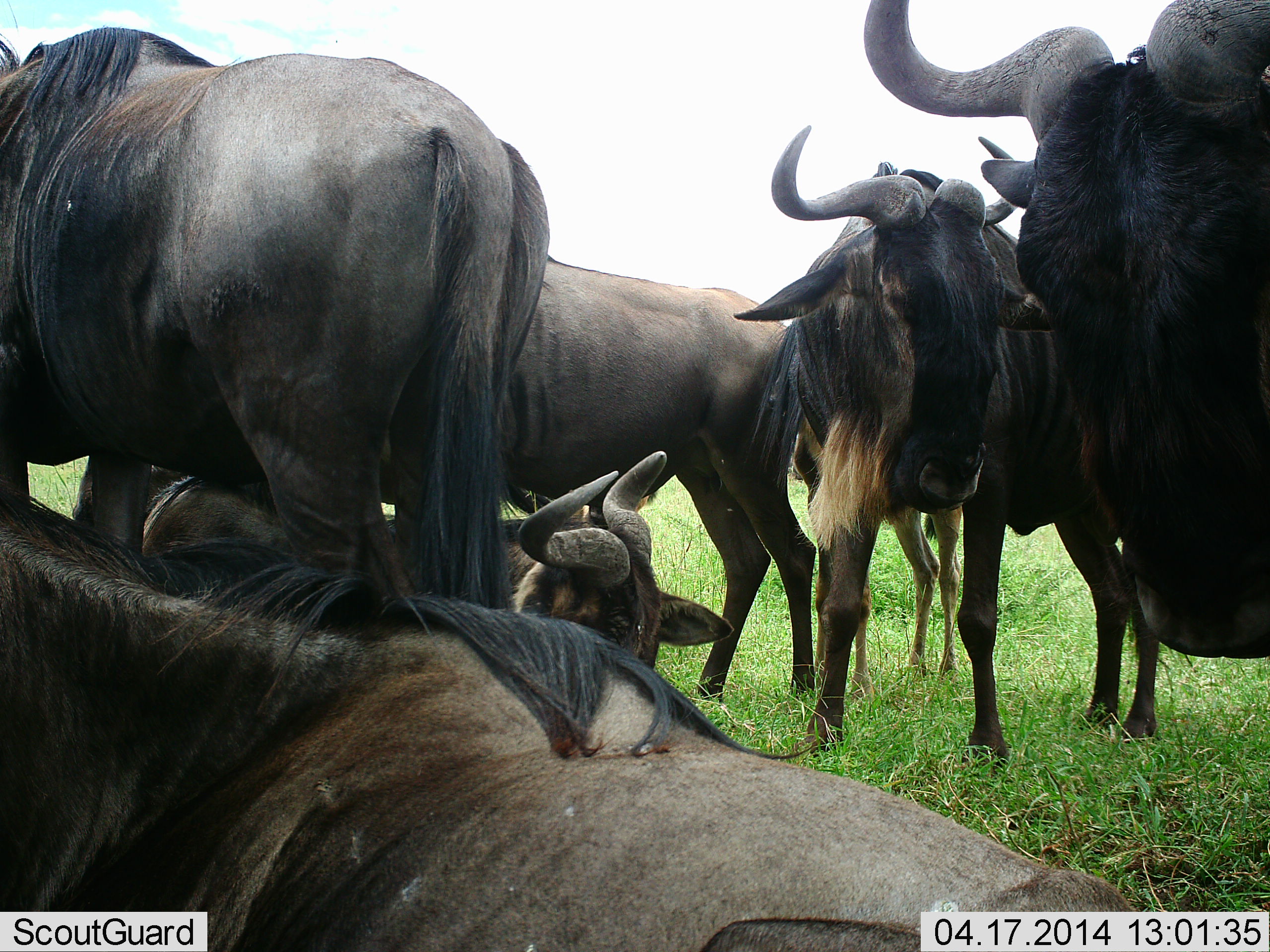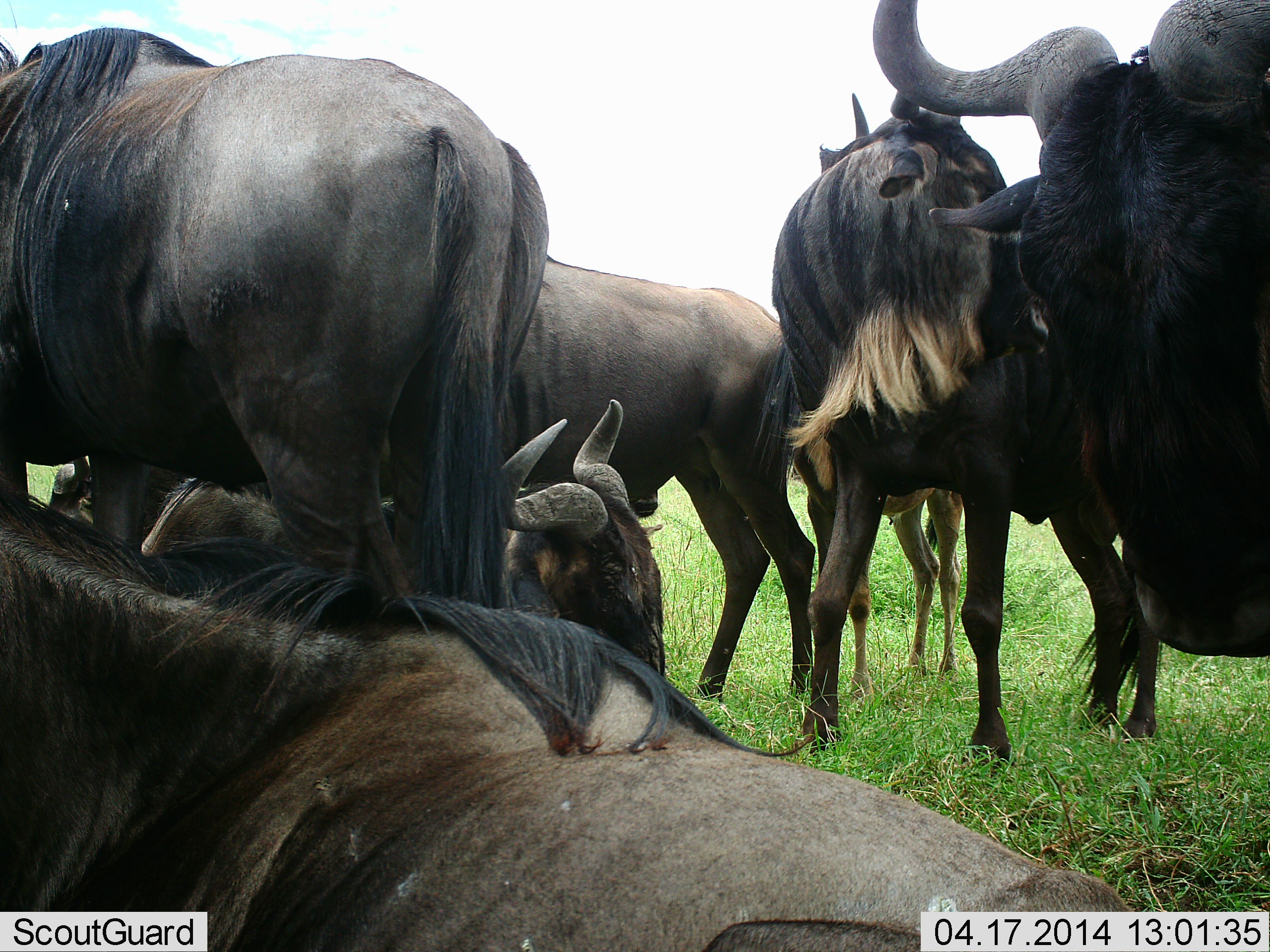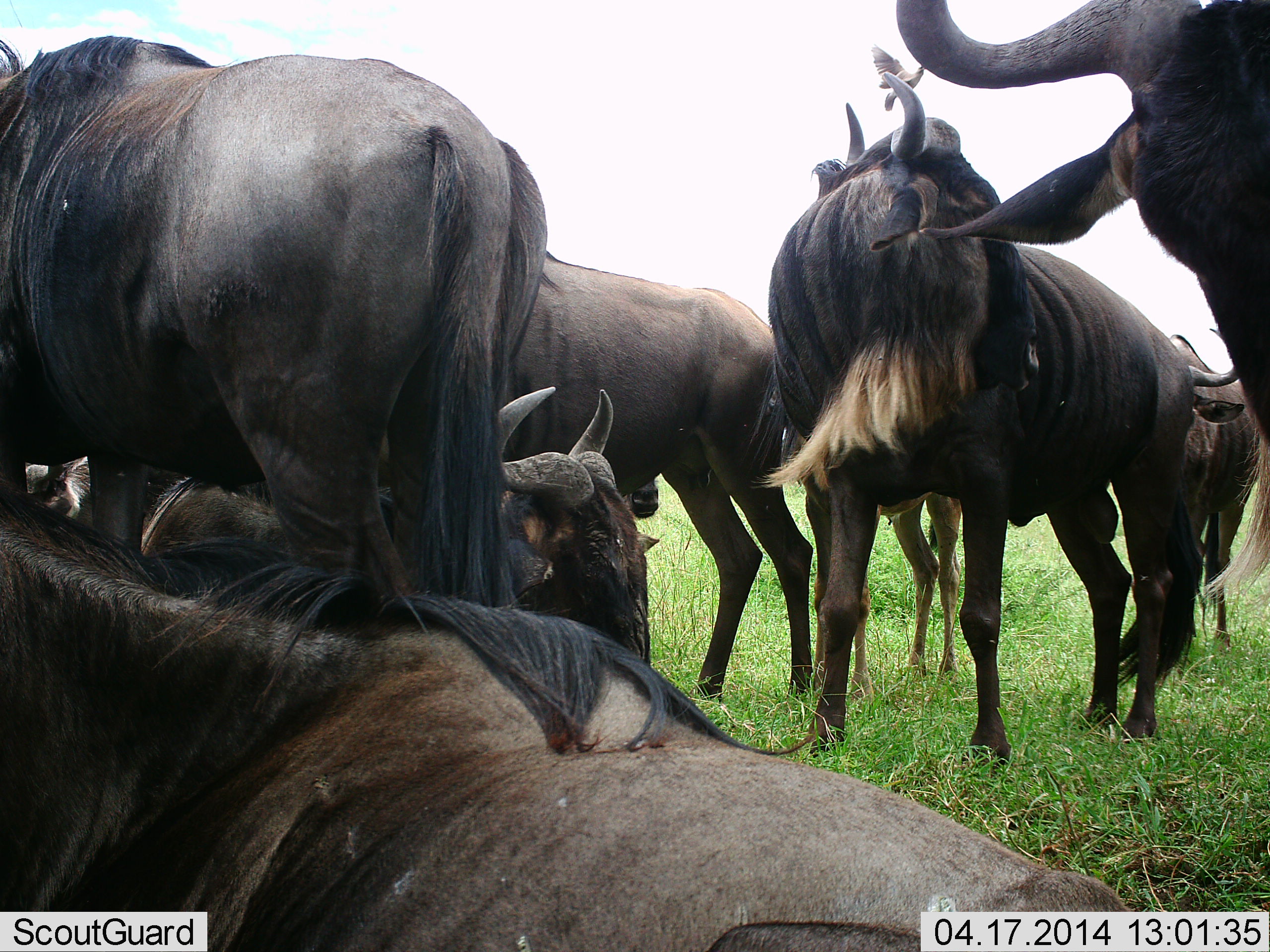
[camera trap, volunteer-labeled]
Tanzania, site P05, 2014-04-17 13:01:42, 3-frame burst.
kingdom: Animalia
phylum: Chordata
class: Mammalia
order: Artiodactyla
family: Bovidae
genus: Connochaetes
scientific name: Connochaetes taurinus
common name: blue wildebeest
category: wildebeest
Wildebeest (blue wildebeest) (Connochaetes taurinus), count 7. Behavior (volunteer vote fractions): standing 91%, resting 82%, moving 9%, interacting 18%. Young present (vote fraction): 36%. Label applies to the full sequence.